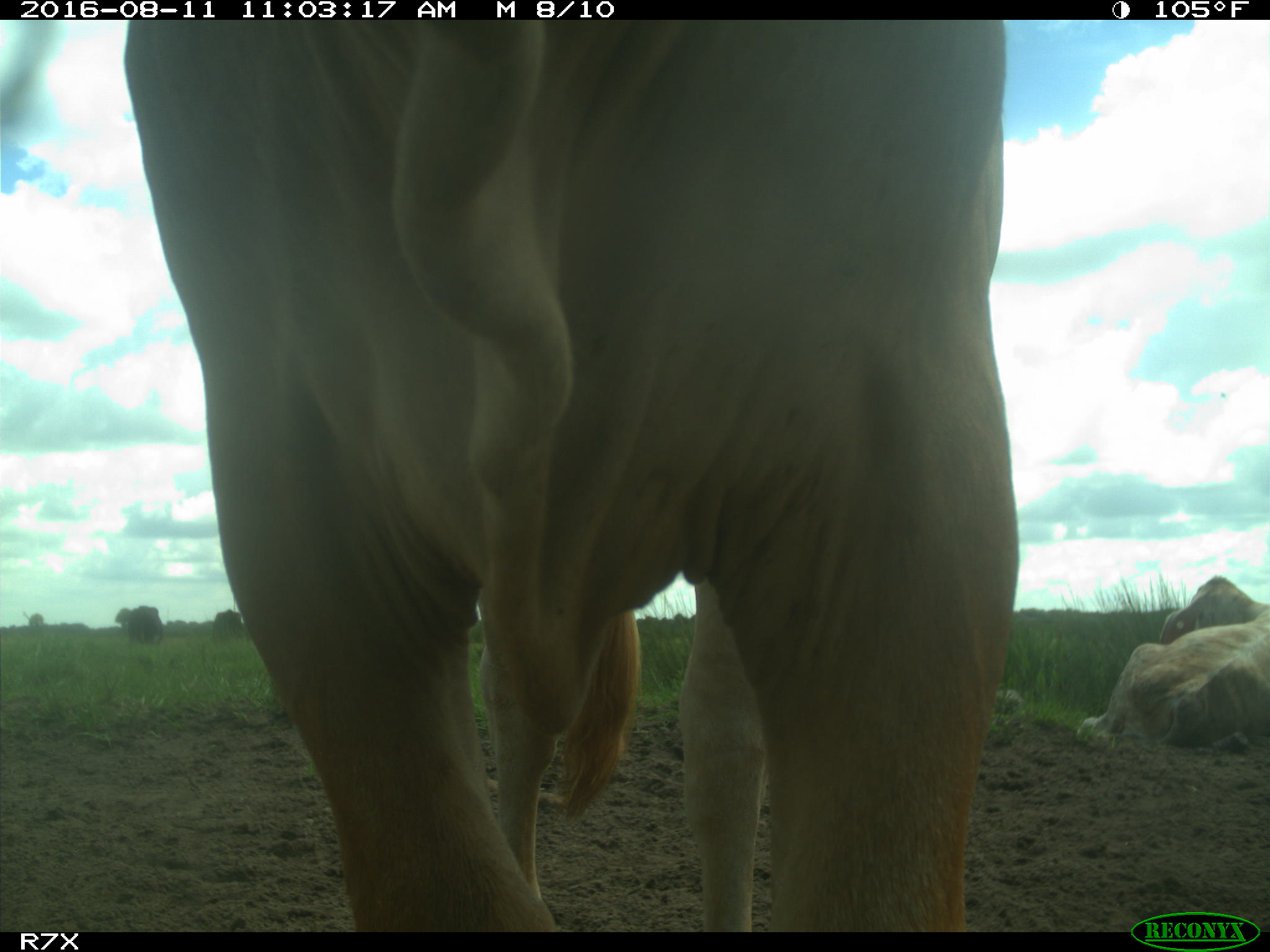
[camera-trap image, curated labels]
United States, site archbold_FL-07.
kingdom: Animalia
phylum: Chordata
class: Mammalia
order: Artiodactyla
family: Bovidae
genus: Bos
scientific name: Bos taurus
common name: domestic cow